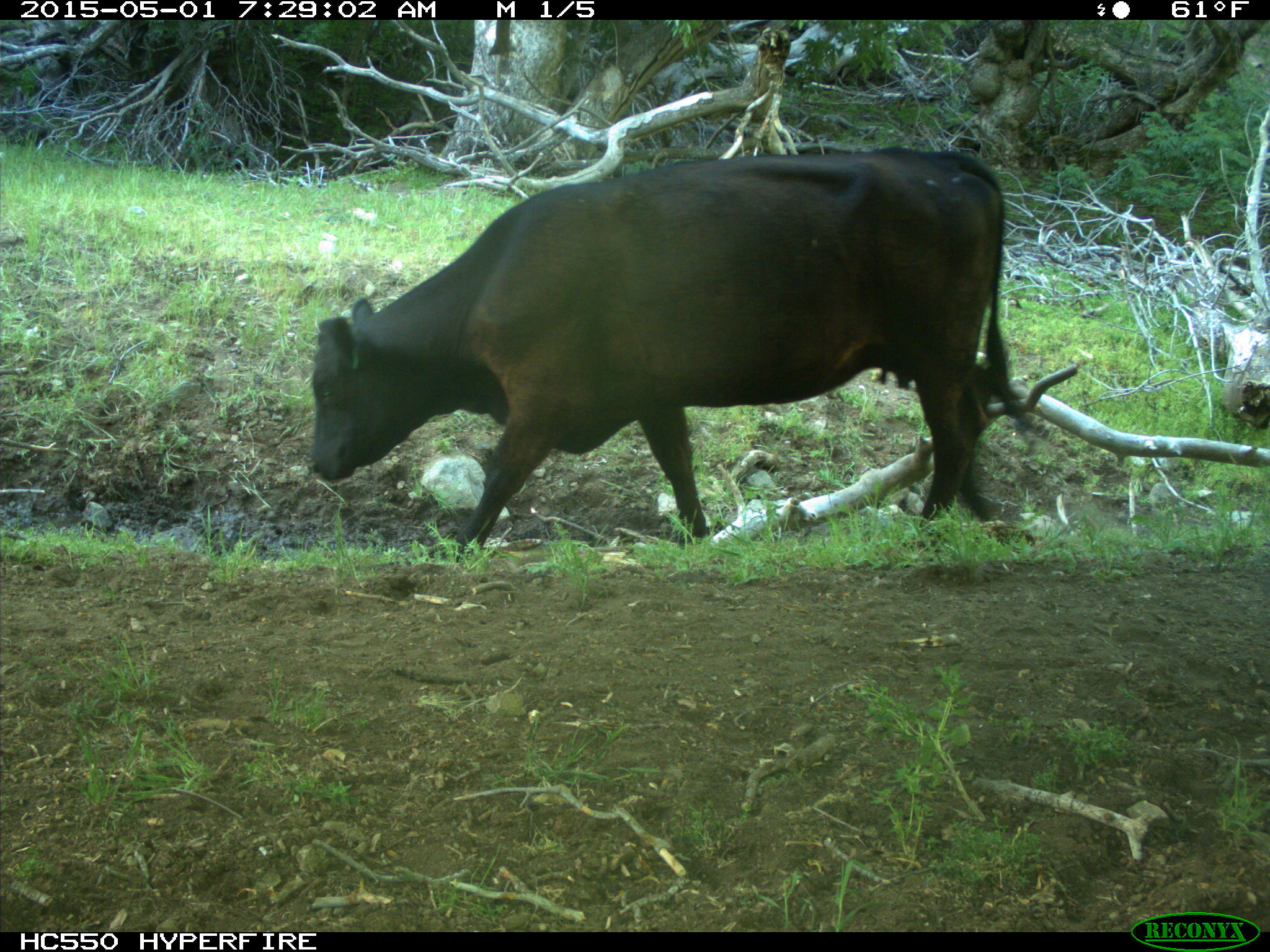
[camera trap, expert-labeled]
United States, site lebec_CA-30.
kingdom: Animalia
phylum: Chordata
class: Mammalia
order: Artiodactyla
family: Bovidae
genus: Bos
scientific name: Bos taurus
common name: domestic cow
Bos taurus (domestic cow).